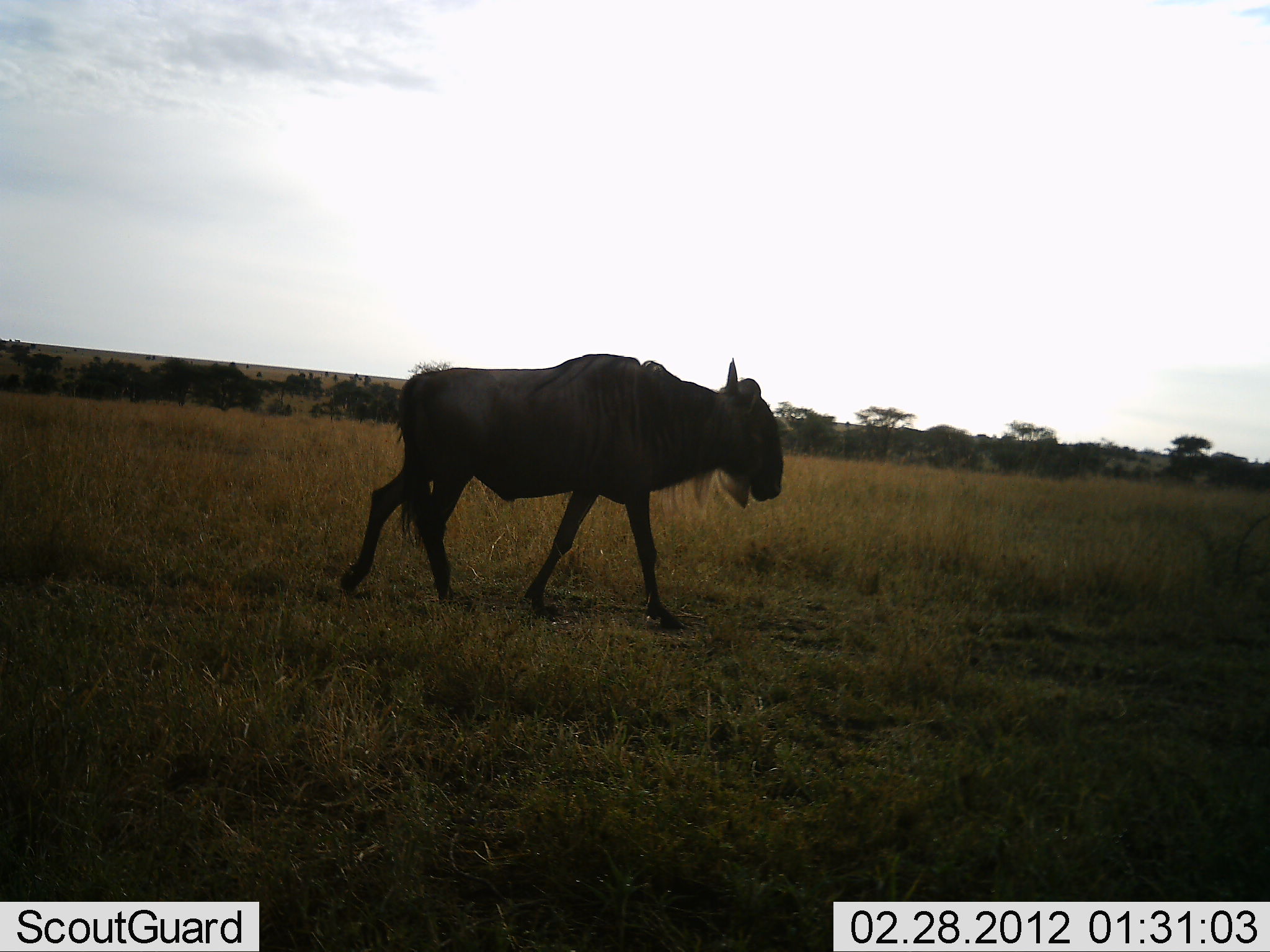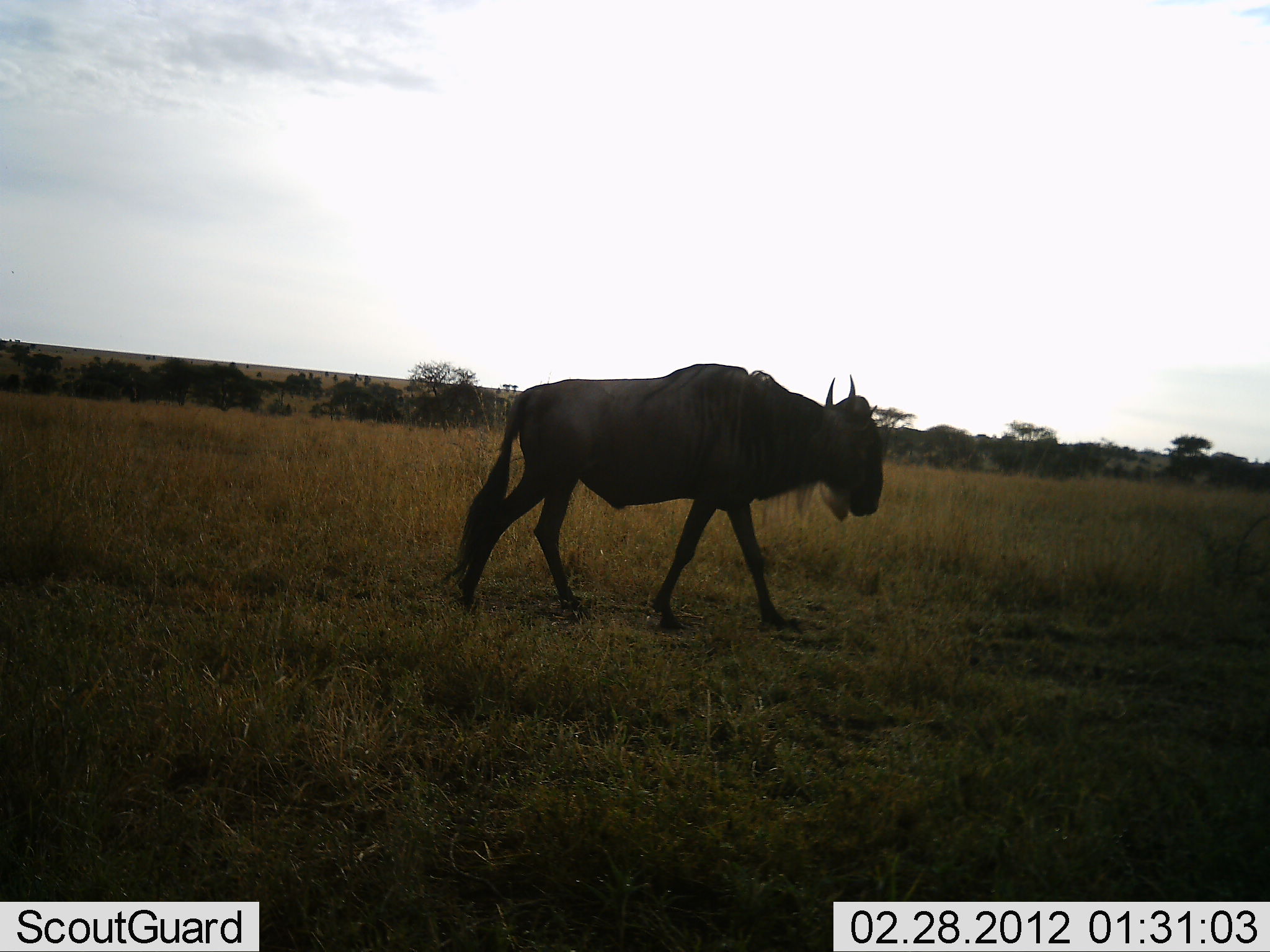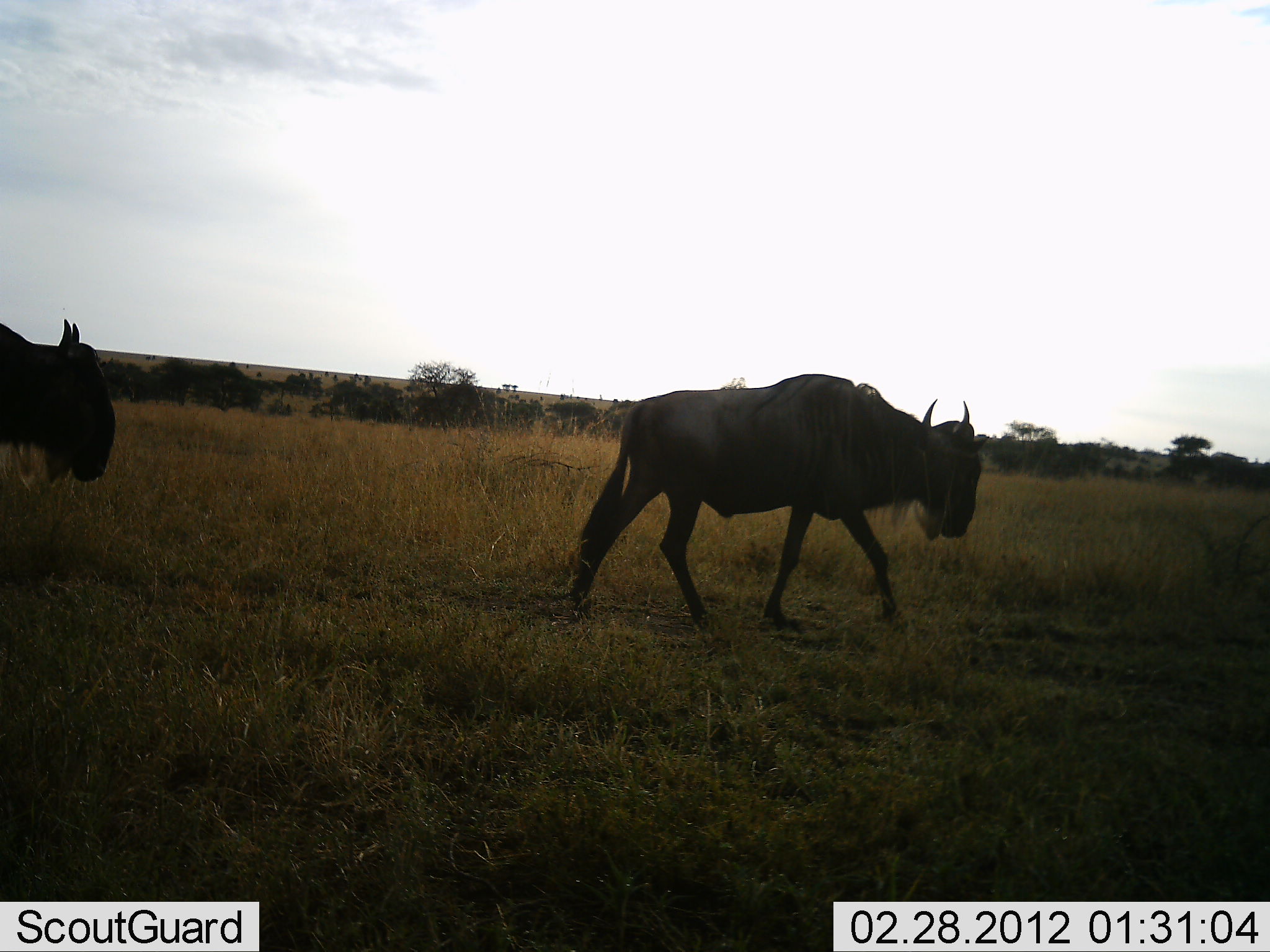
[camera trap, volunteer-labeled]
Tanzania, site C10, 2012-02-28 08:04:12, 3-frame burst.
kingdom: Animalia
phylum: Chordata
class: Mammalia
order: Artiodactyla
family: Bovidae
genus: Connochaetes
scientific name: Connochaetes taurinus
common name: blue wildebeest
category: wildebeest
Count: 2.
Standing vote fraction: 3%.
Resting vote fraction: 0%.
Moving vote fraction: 100%.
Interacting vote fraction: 0%.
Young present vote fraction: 0%.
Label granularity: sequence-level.